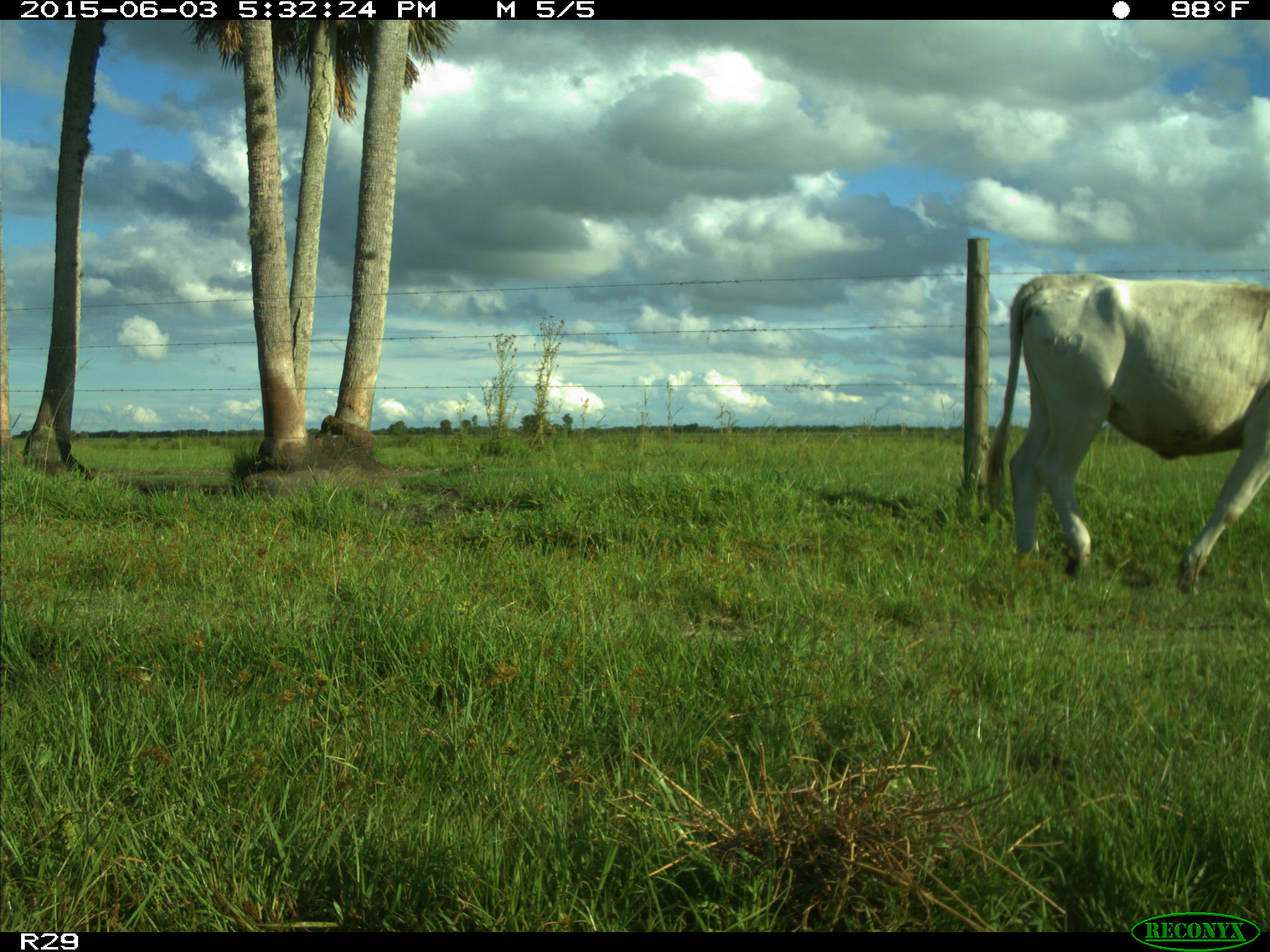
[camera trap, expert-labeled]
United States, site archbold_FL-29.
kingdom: Animalia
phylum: Chordata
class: Mammalia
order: Artiodactyla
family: Bovidae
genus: Bos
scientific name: Bos taurus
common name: domestic cow